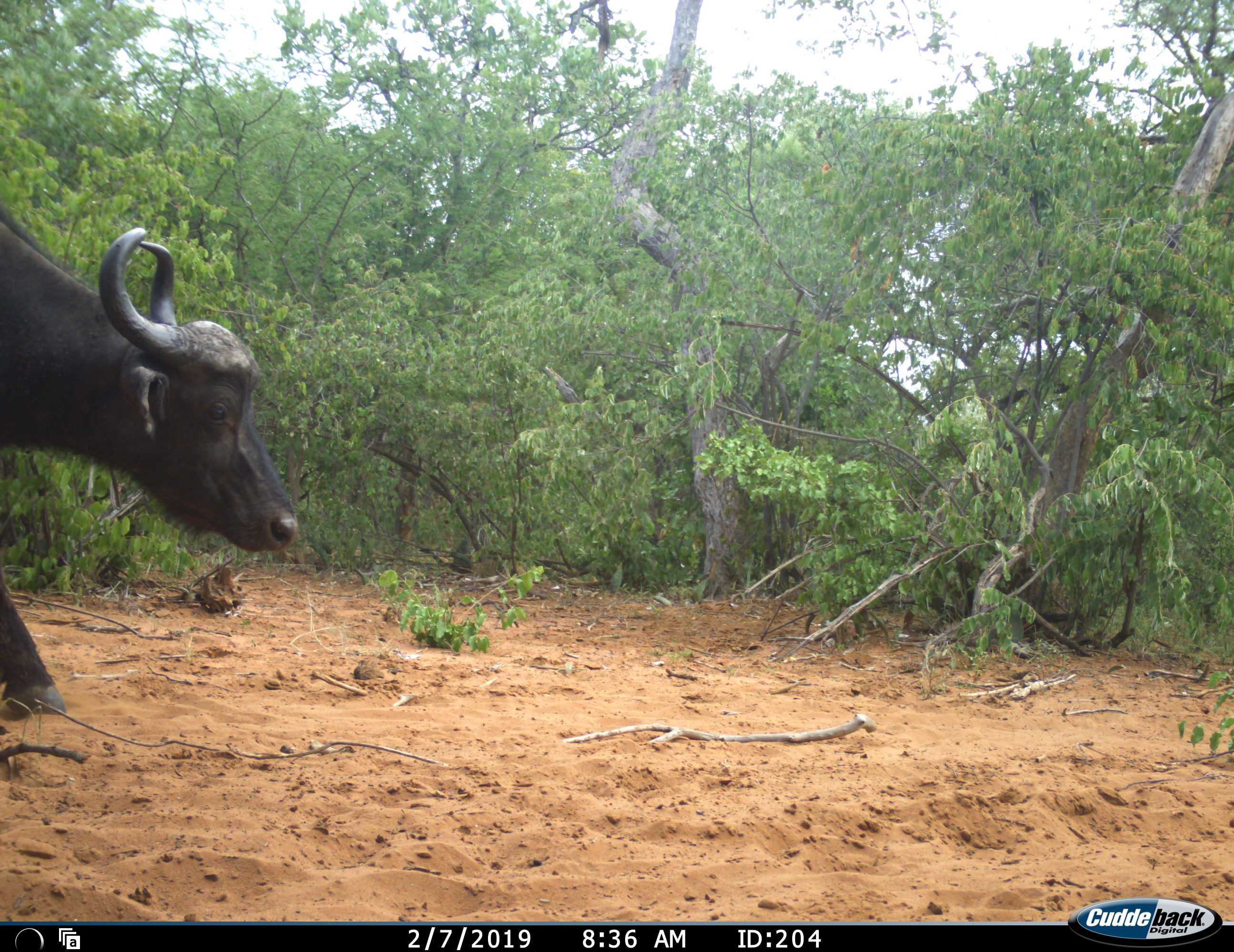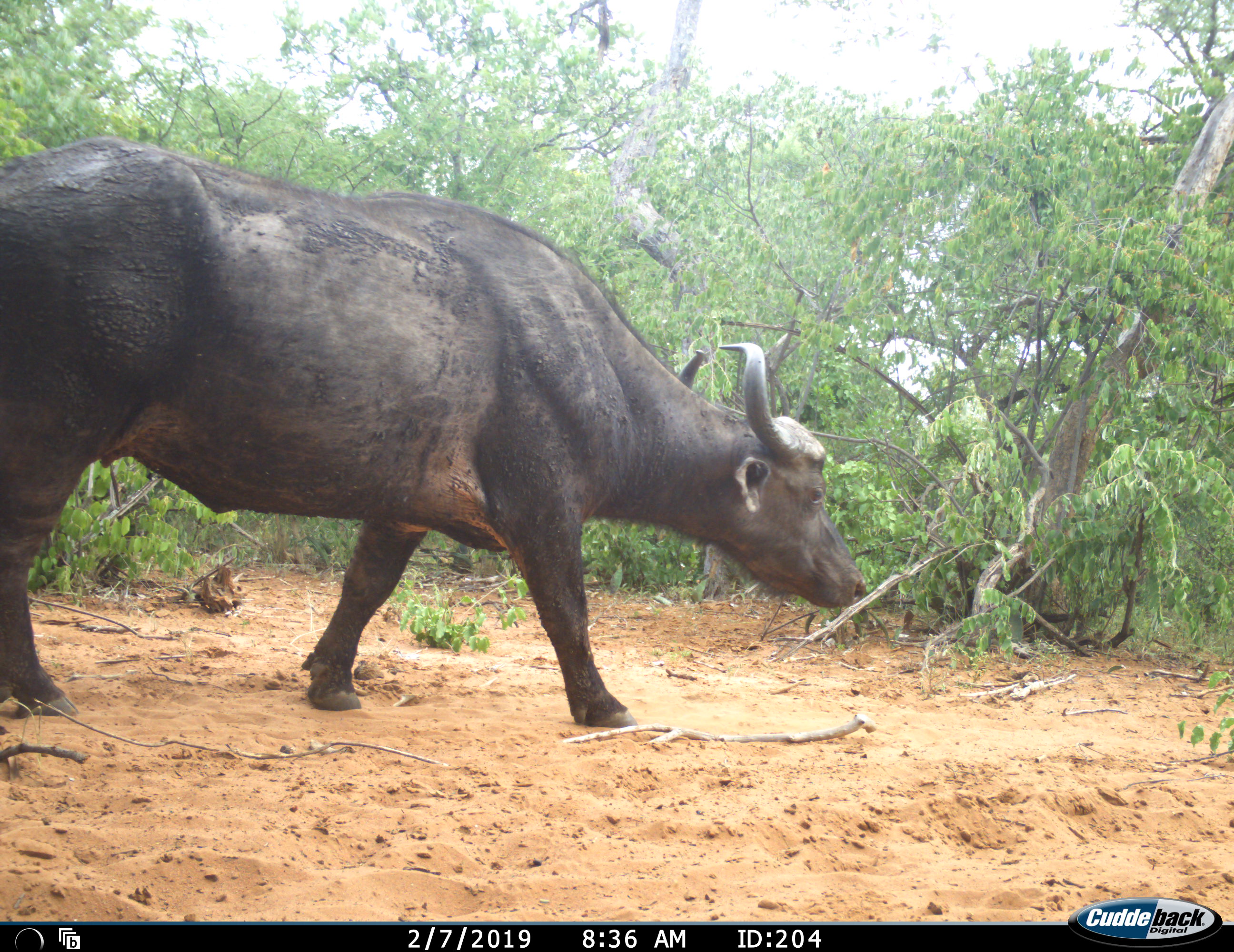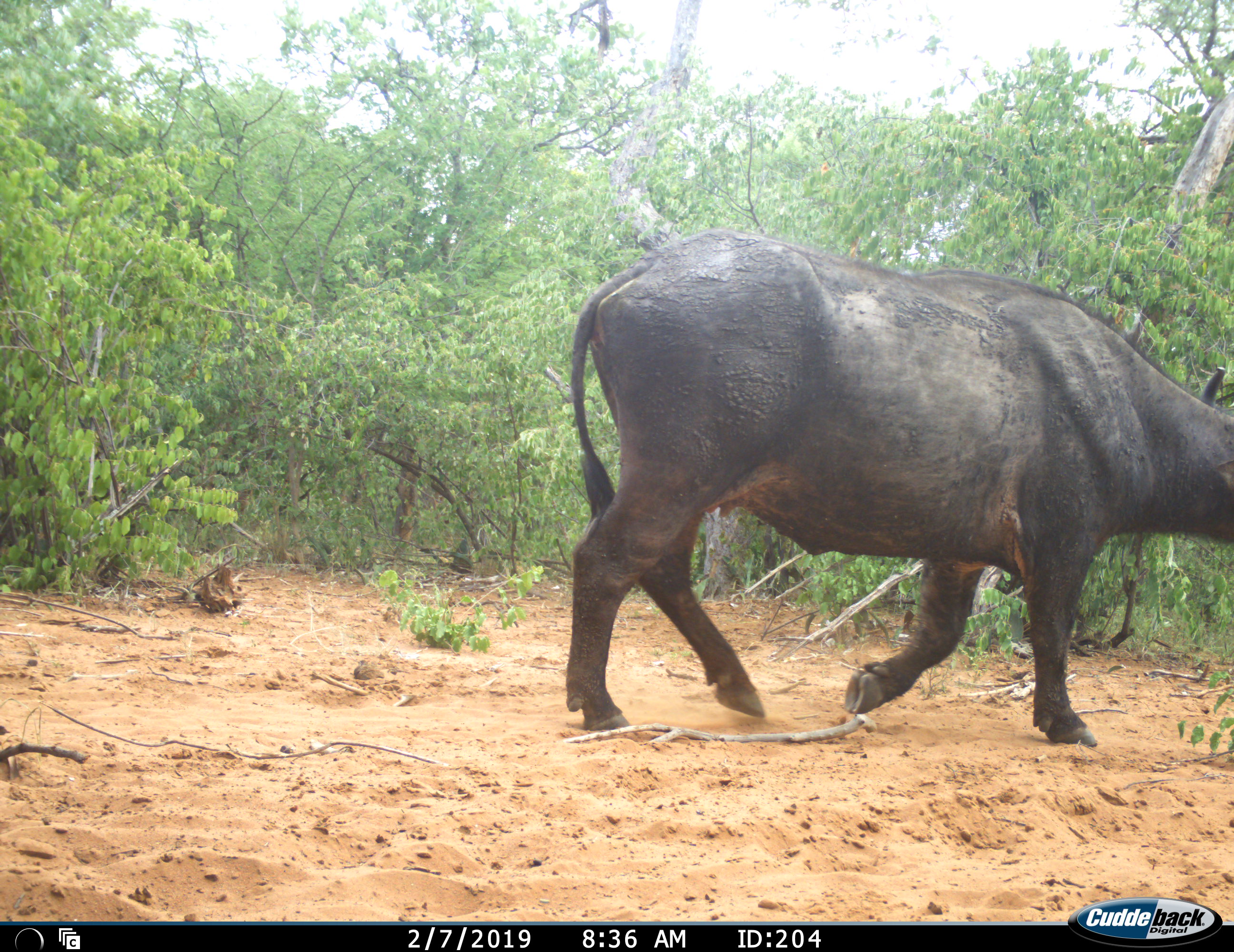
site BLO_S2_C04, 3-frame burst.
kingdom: Animalia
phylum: Chordata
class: Mammalia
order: Artiodactyla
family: Bovidae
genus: Syncerus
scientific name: Syncerus caffer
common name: african buffalo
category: buffalo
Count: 1.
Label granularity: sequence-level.